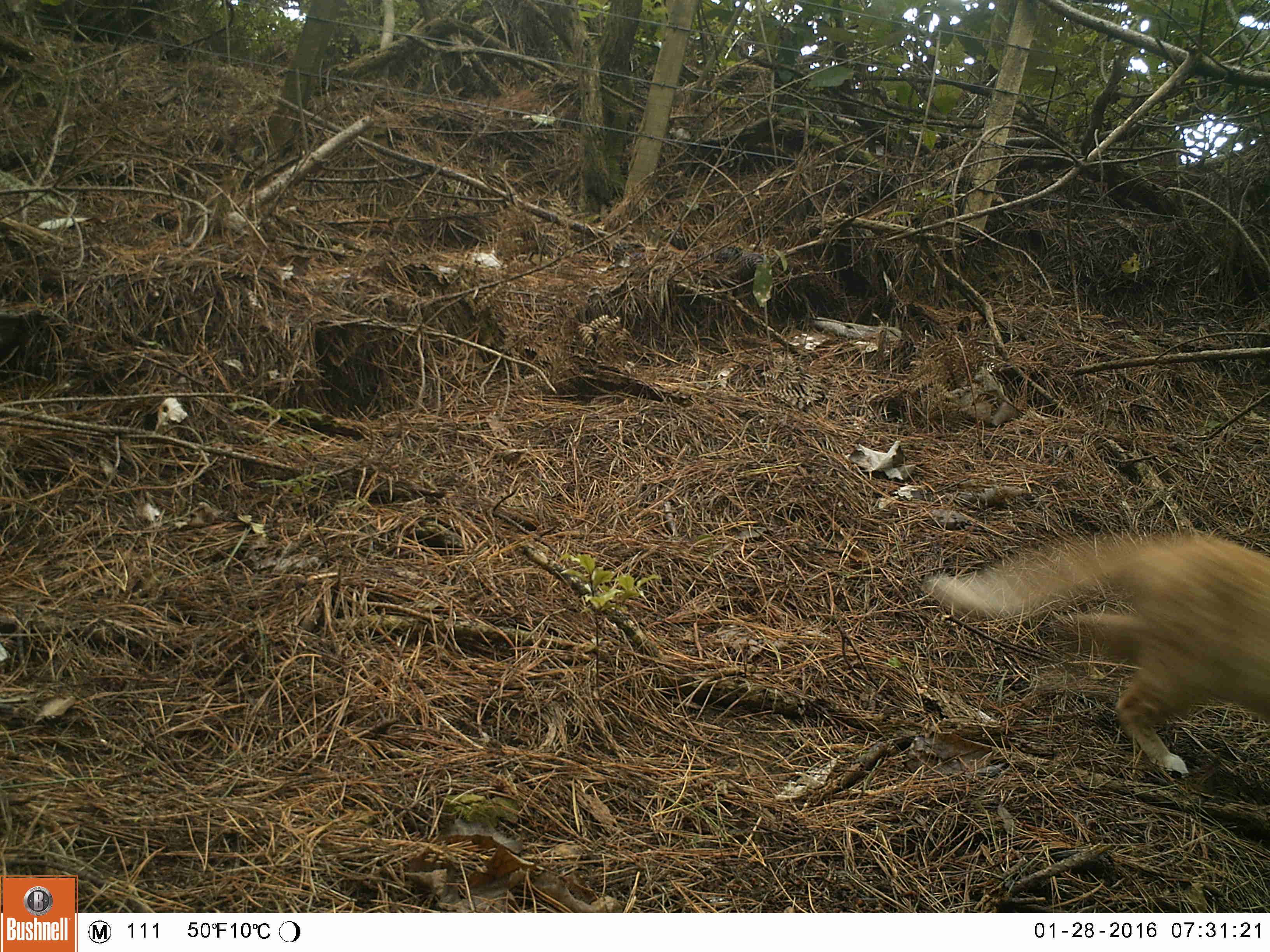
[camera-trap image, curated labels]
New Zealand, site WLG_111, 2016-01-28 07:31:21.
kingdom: Animalia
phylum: Chordata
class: Mammalia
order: Carnivora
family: Felidae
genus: Felis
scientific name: Felis catus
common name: domestic cat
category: cat